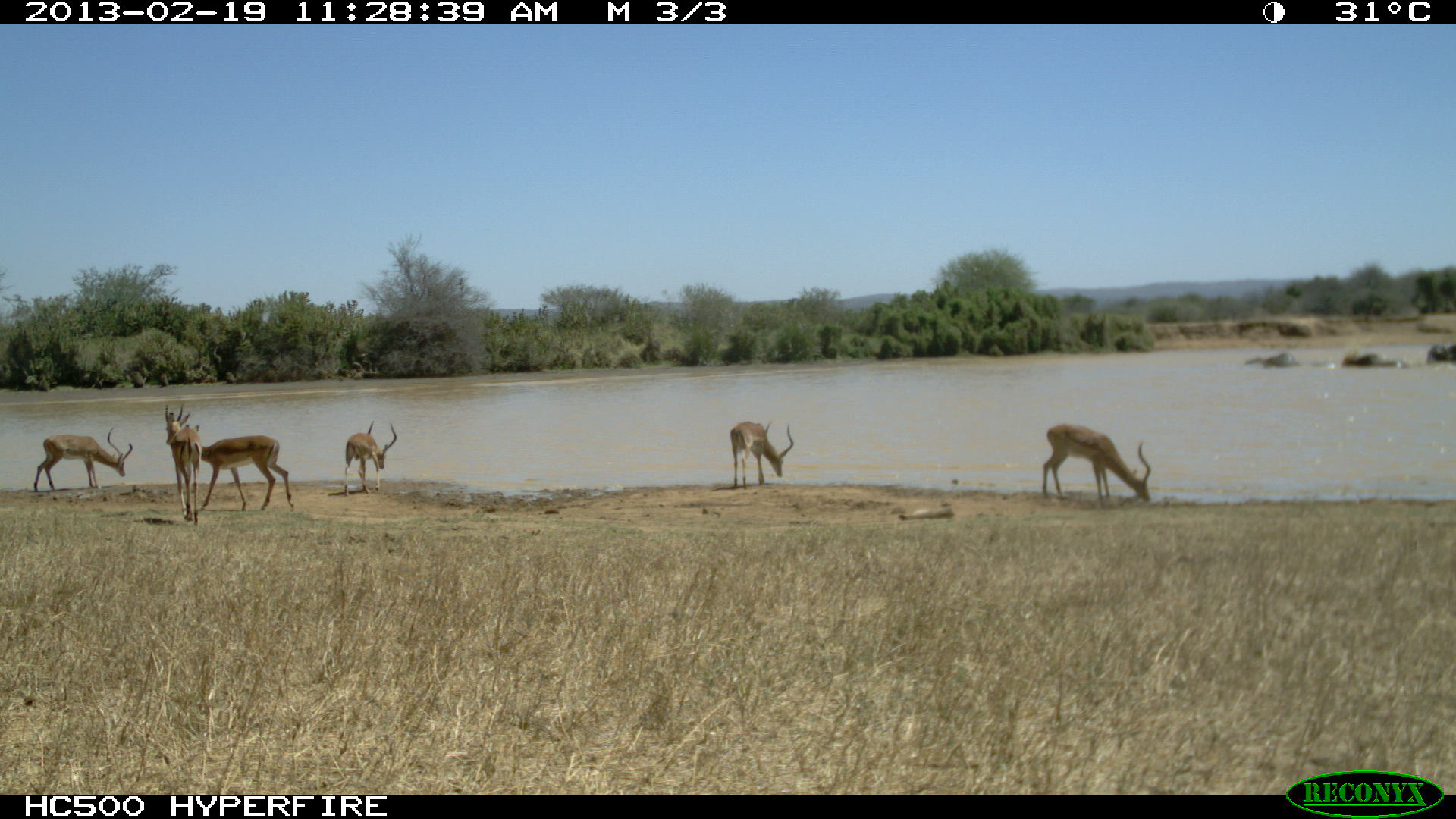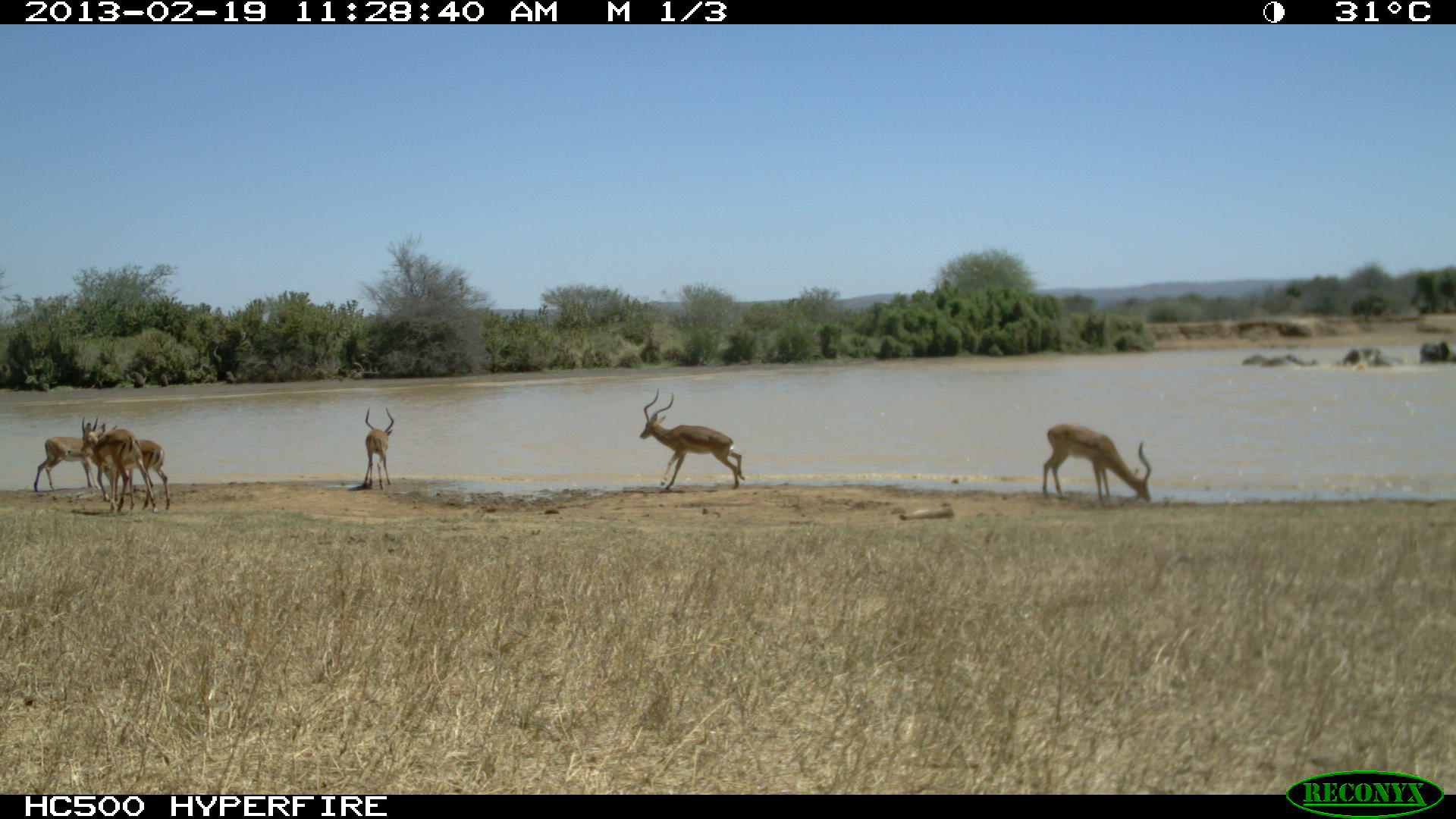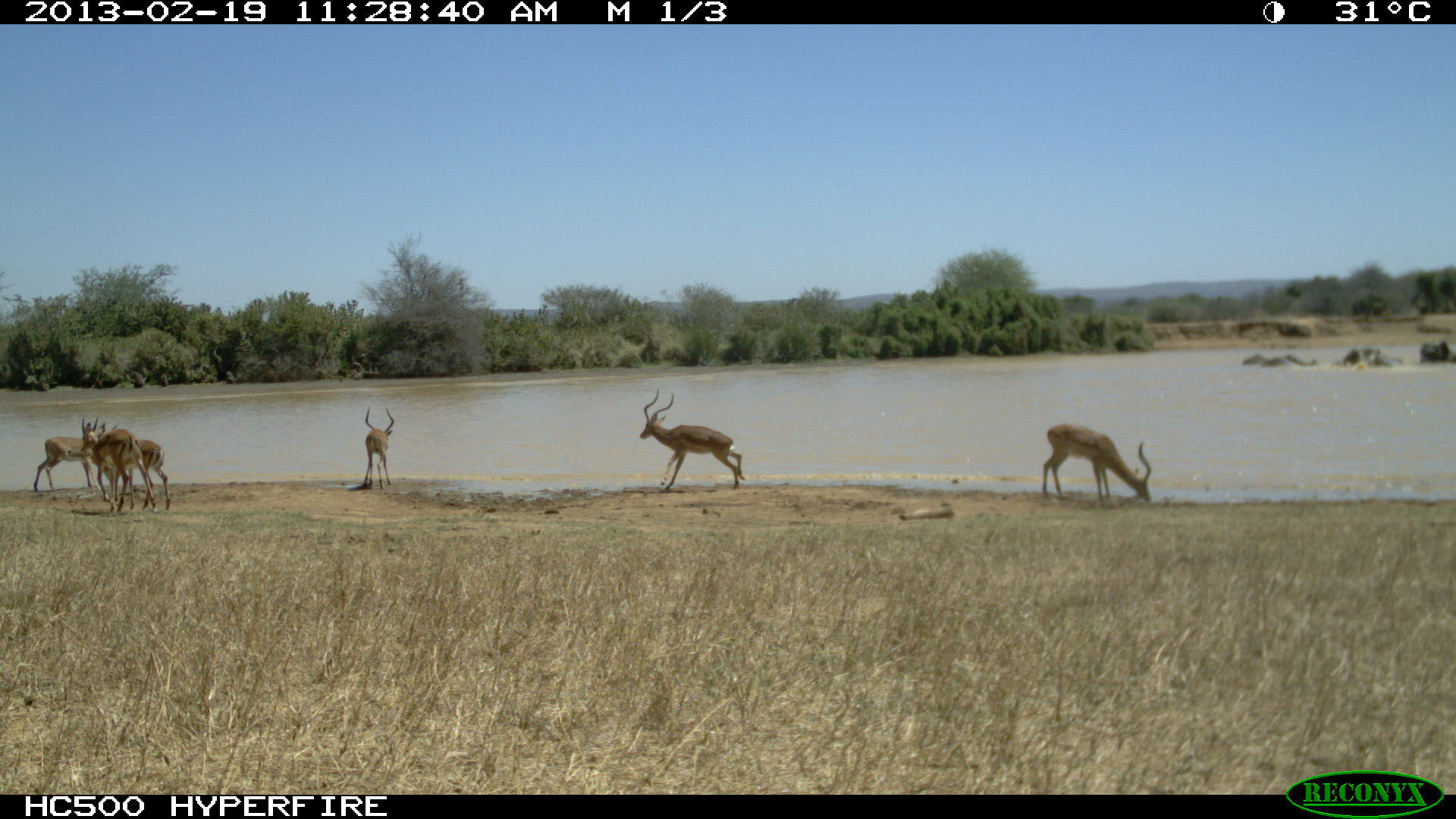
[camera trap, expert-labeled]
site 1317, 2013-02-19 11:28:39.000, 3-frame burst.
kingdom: Animalia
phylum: Chordata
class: Mammalia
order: Artiodactyla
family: Bovidae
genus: Aepyceros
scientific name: Aepyceros melampus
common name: impala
Aepyceros melampus (impala), count 6.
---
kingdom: Animalia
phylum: Chordata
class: Mammalia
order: Proboscidea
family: Elephantidae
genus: Loxodonta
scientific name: Loxodonta africana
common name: african bush elephant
Loxodonta africana (african bush elephant), count 3.